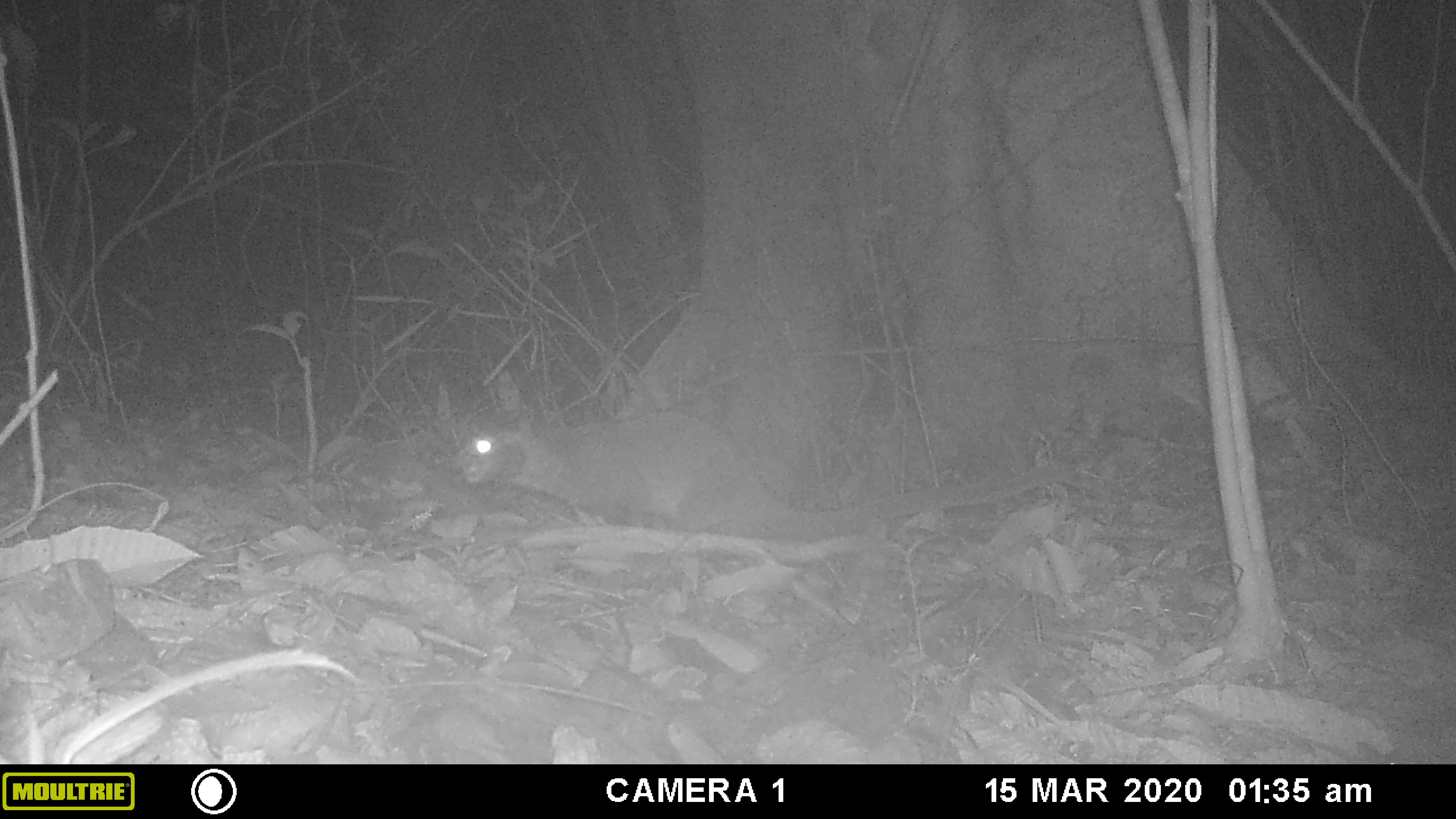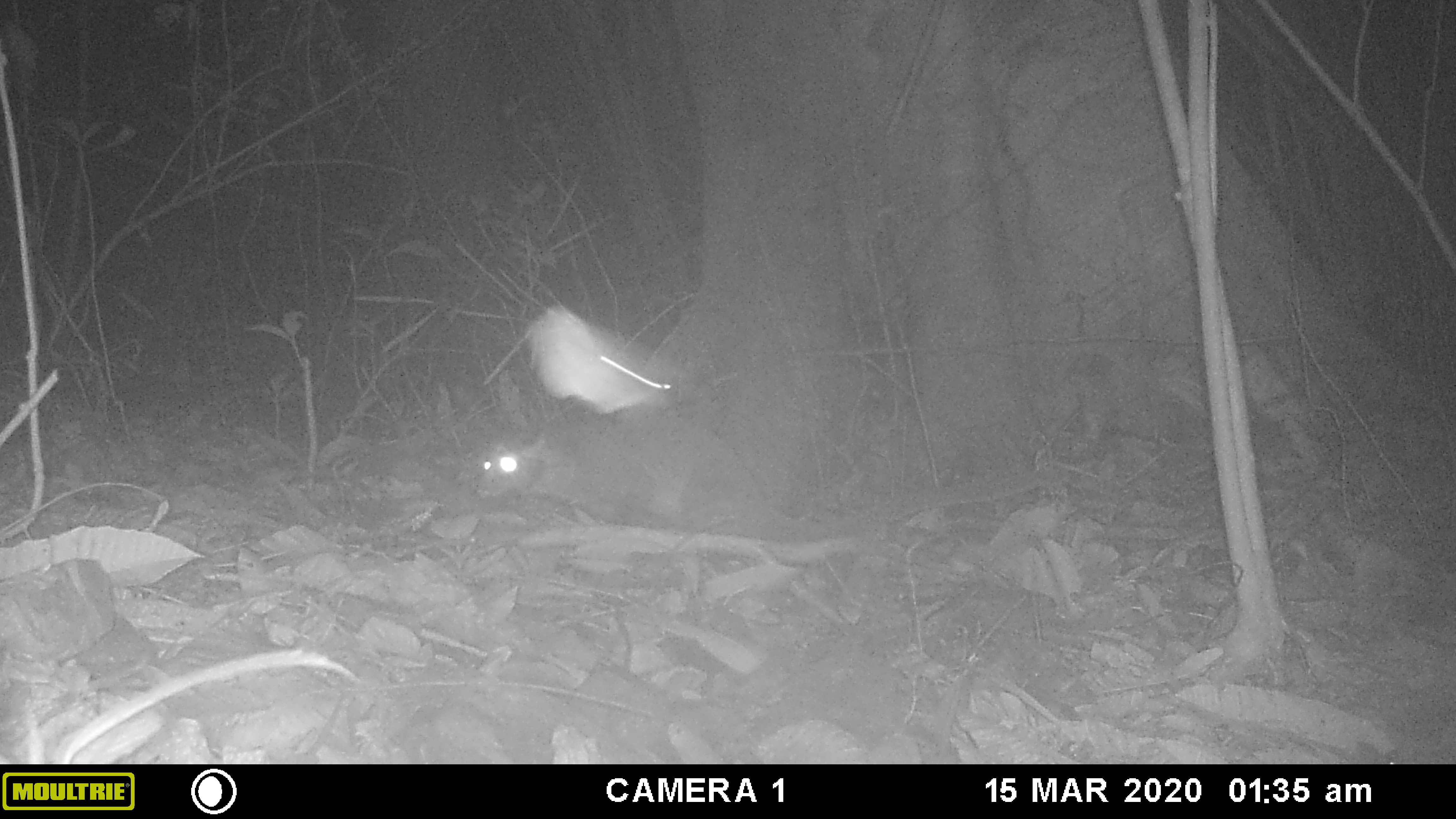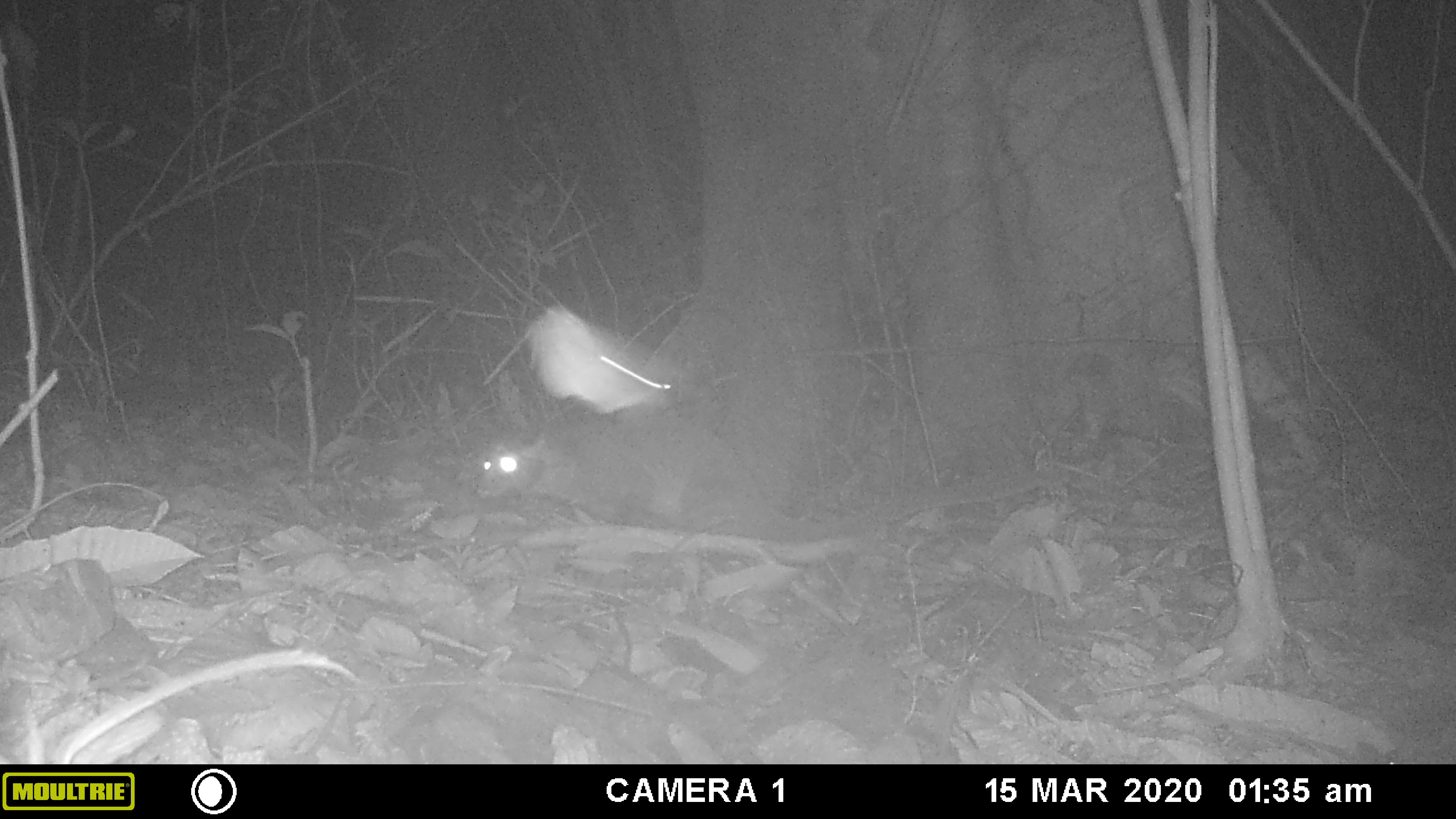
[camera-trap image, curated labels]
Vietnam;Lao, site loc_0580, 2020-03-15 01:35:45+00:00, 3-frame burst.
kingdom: Animalia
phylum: Chordata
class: Mammalia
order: Carnivora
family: Viverridae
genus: Paguma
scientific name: Paguma larvata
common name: masked palm civet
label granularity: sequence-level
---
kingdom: Animalia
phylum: Arthropoda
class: Insecta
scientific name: Insecta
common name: insect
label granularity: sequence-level